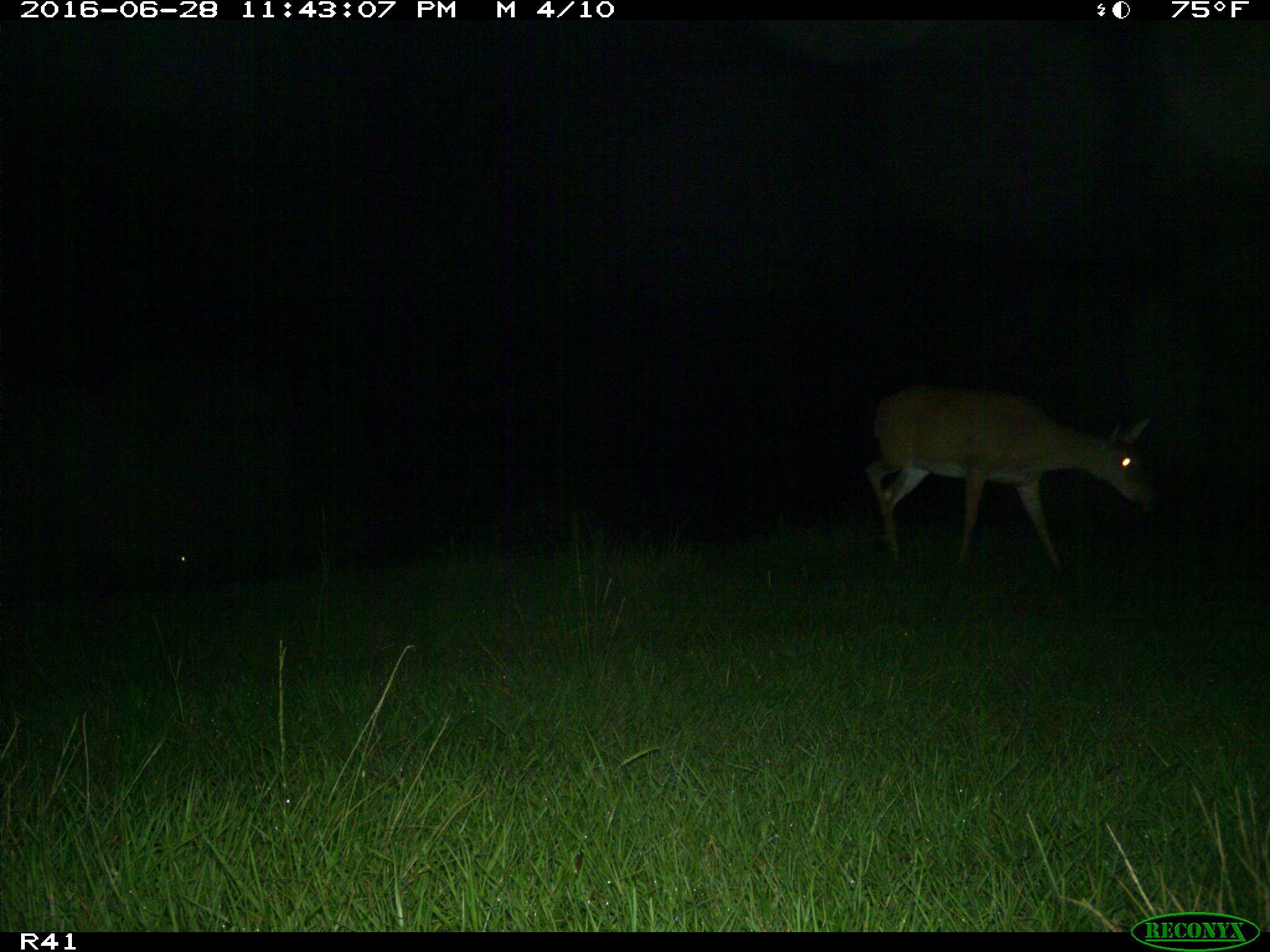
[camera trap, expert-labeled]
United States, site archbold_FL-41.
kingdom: Animalia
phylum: Chordata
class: Mammalia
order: Artiodactyla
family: Cervidae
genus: Odocoileus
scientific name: Odocoileus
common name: deer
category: unidentified deer